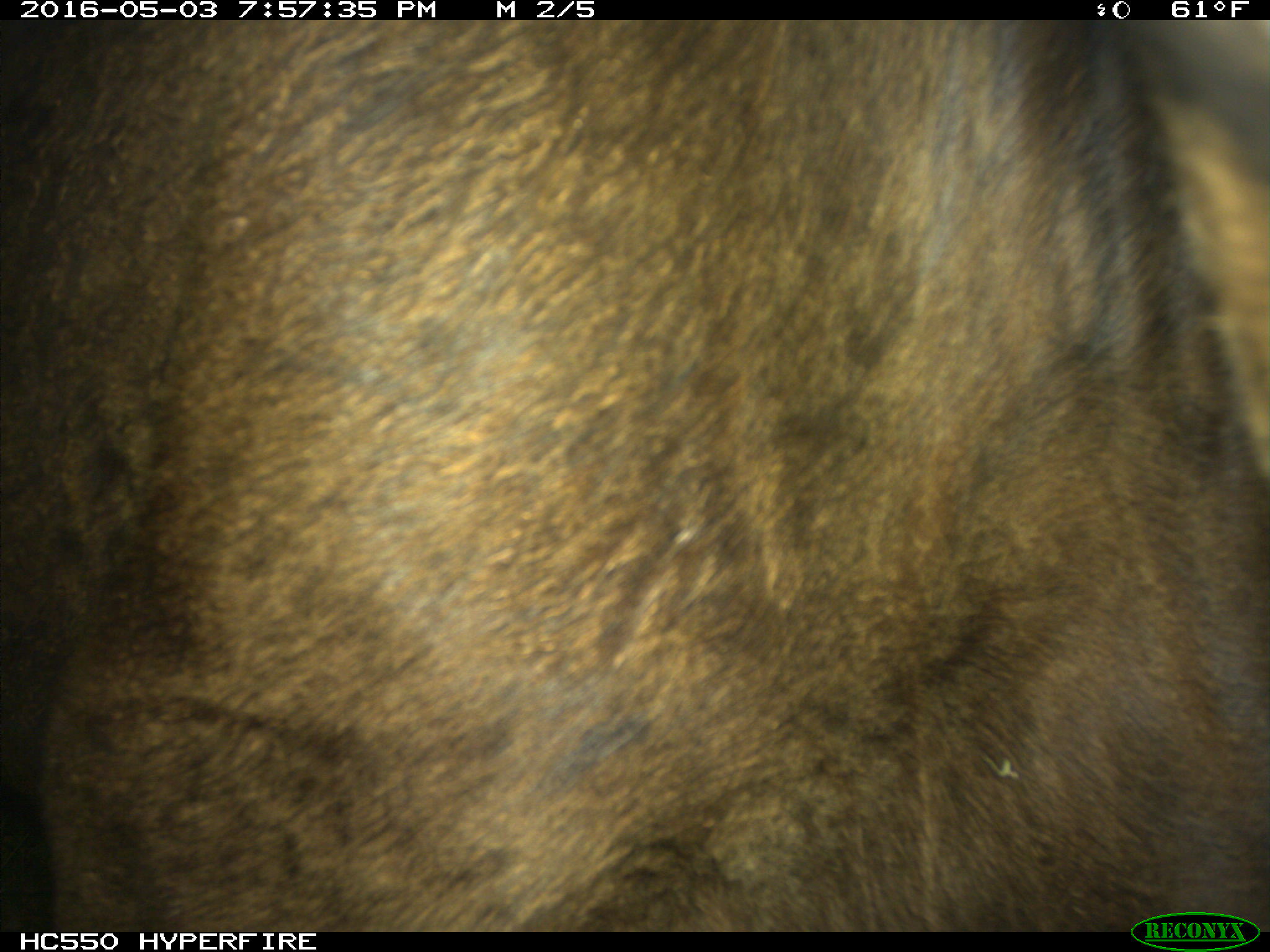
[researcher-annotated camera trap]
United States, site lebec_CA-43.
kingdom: Animalia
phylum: Chordata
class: Mammalia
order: Artiodactyla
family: Bovidae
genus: Bos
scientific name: Bos taurus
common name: domestic cow